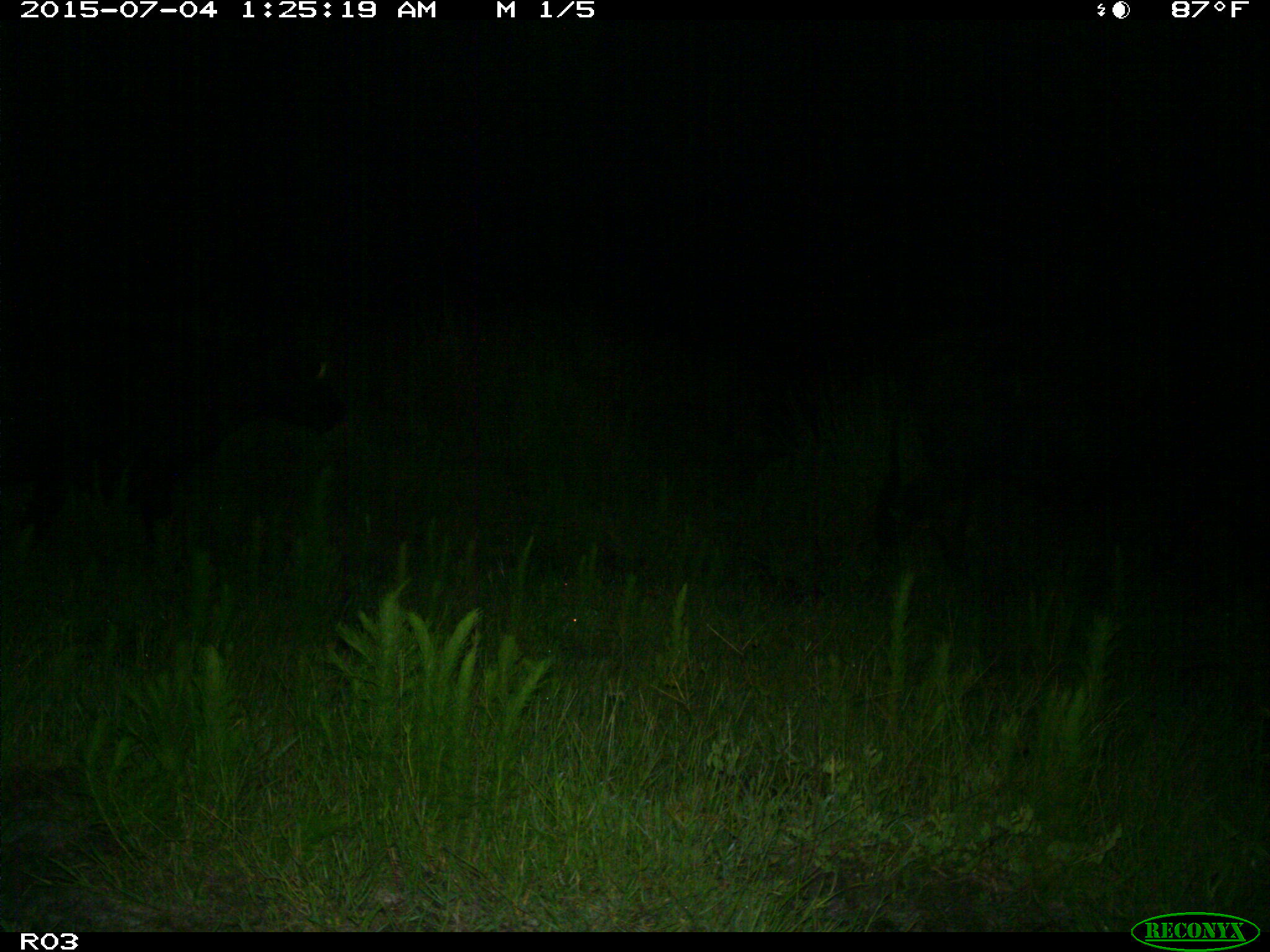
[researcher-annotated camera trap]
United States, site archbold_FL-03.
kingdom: Animalia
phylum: Chordata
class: Mammalia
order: Artiodactyla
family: Bovidae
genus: Bos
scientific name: Bos taurus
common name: domestic cow